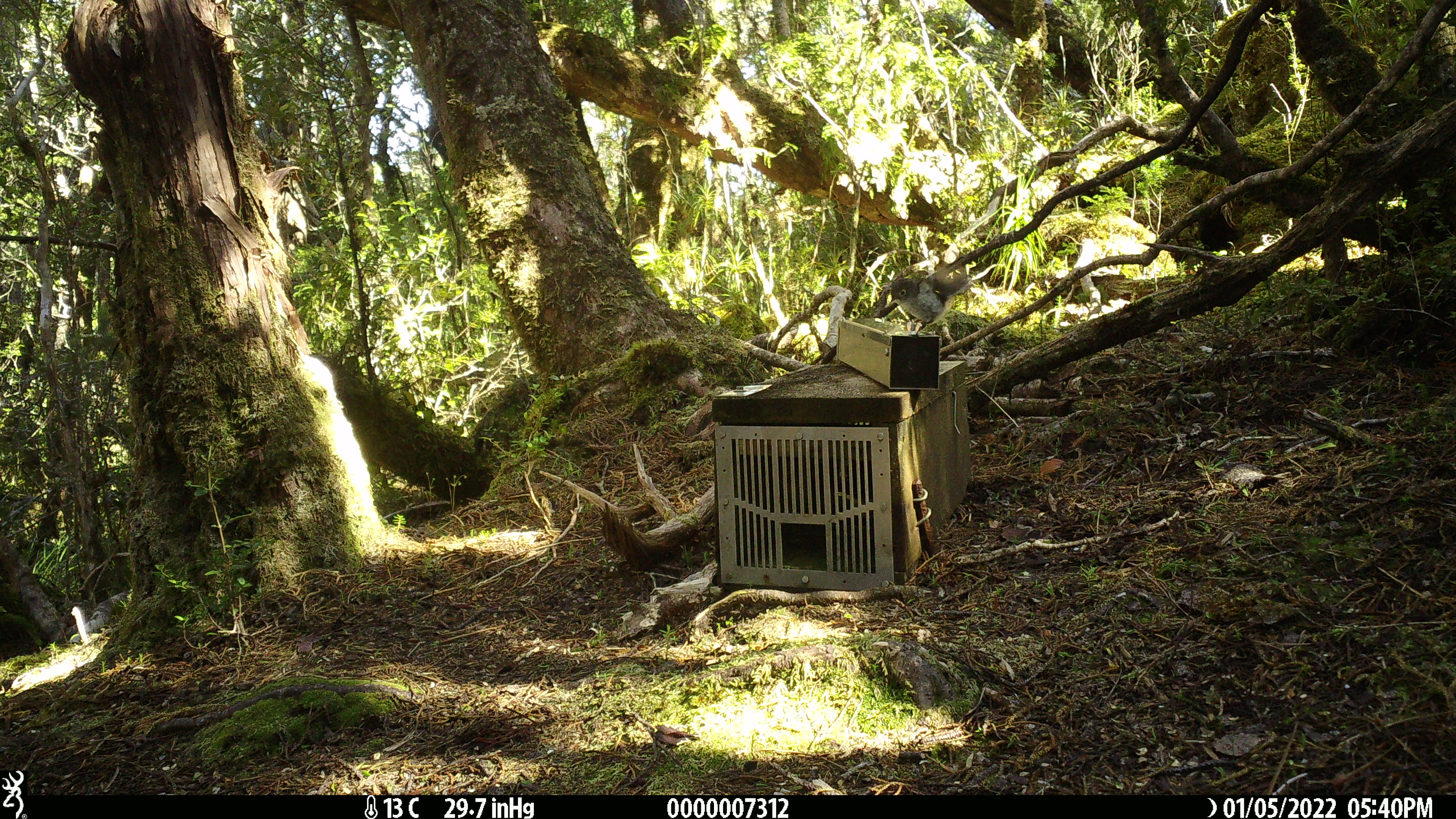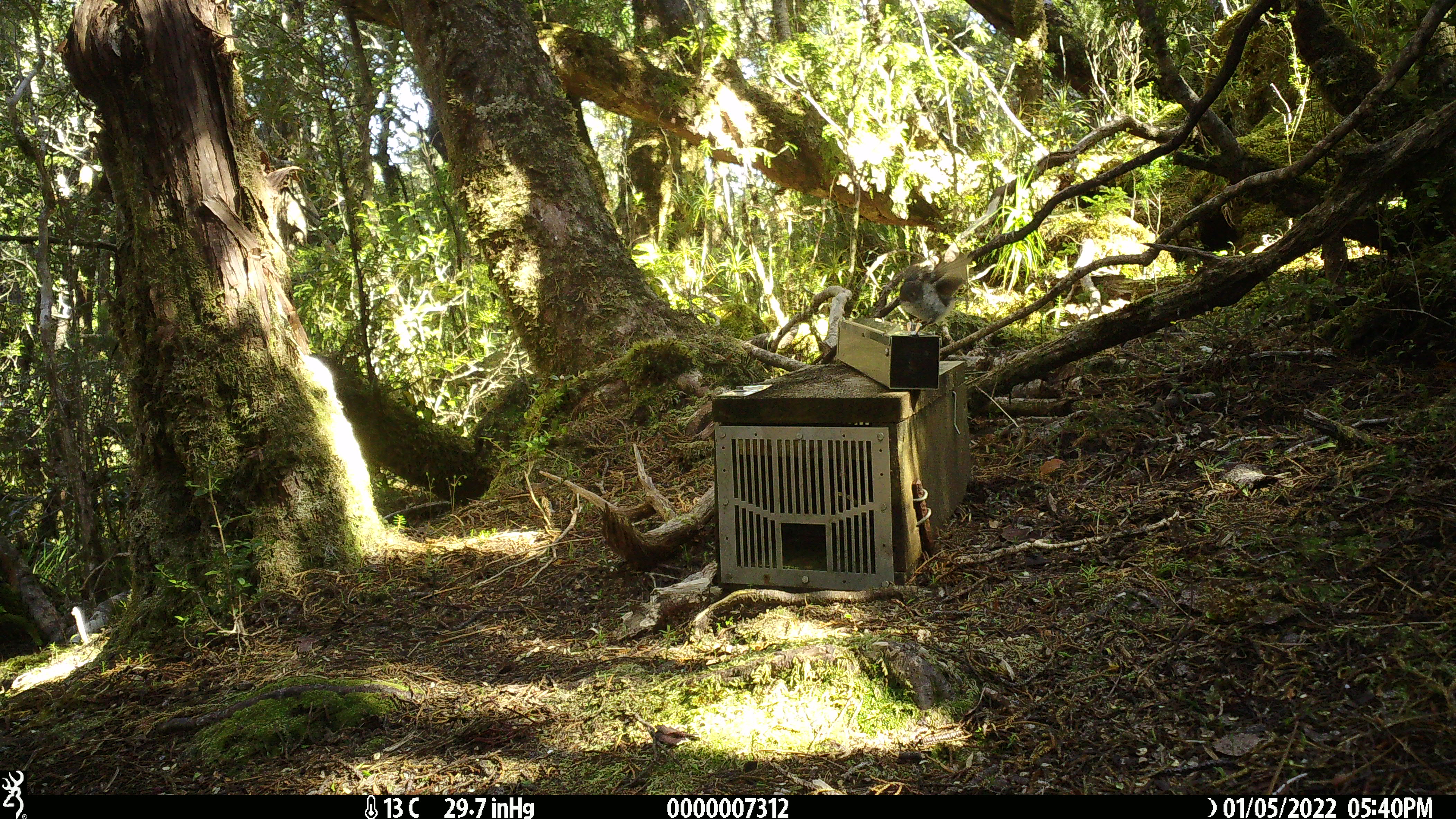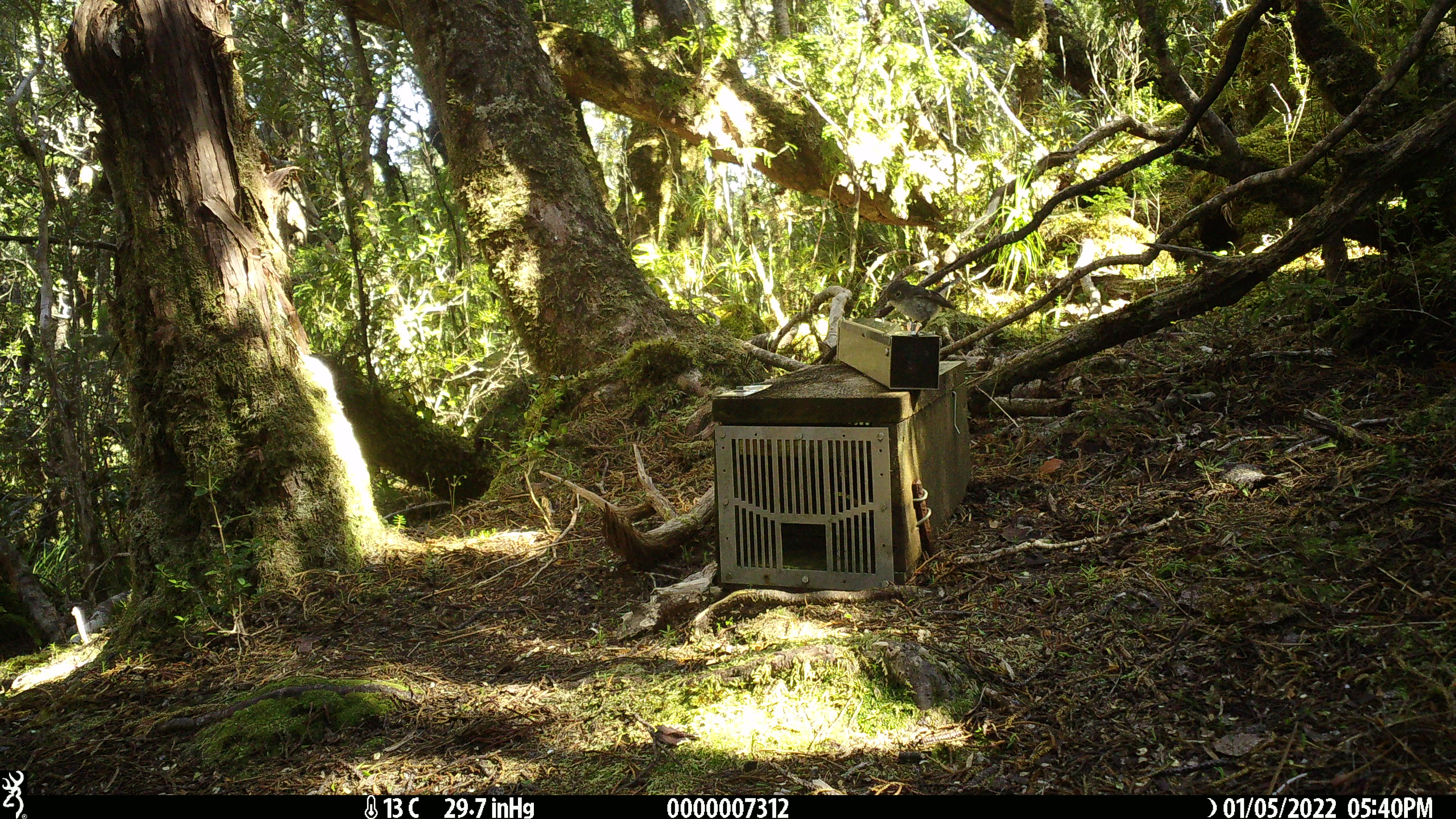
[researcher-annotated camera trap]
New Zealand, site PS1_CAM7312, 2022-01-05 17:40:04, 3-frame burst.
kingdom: Animalia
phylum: Chordata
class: Aves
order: Passeriformes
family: Petroicidae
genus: Petroica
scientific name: Petroica australis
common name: new zealand robin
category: robin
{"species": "robin (new zealand robin) (Petroica australis)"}